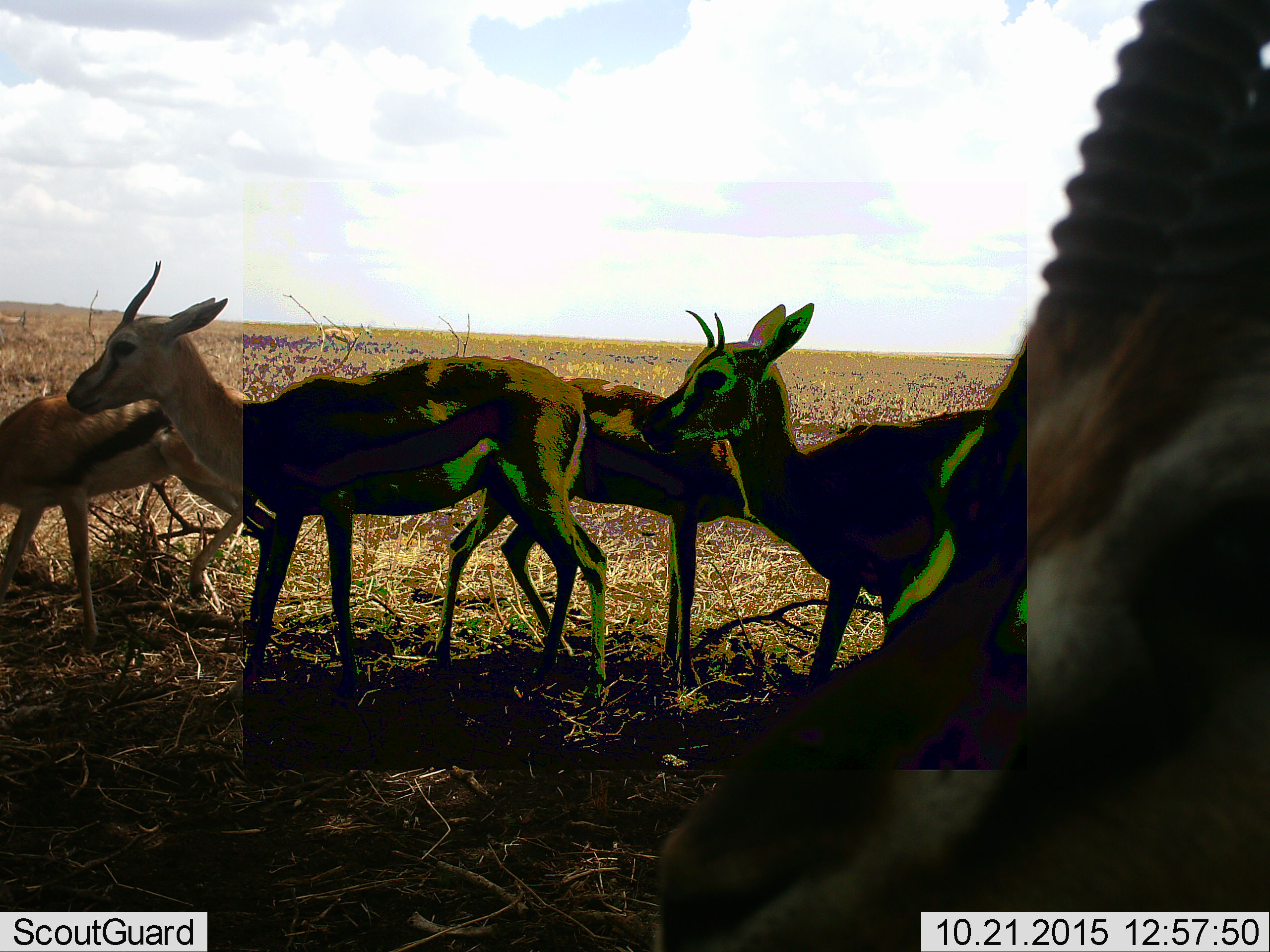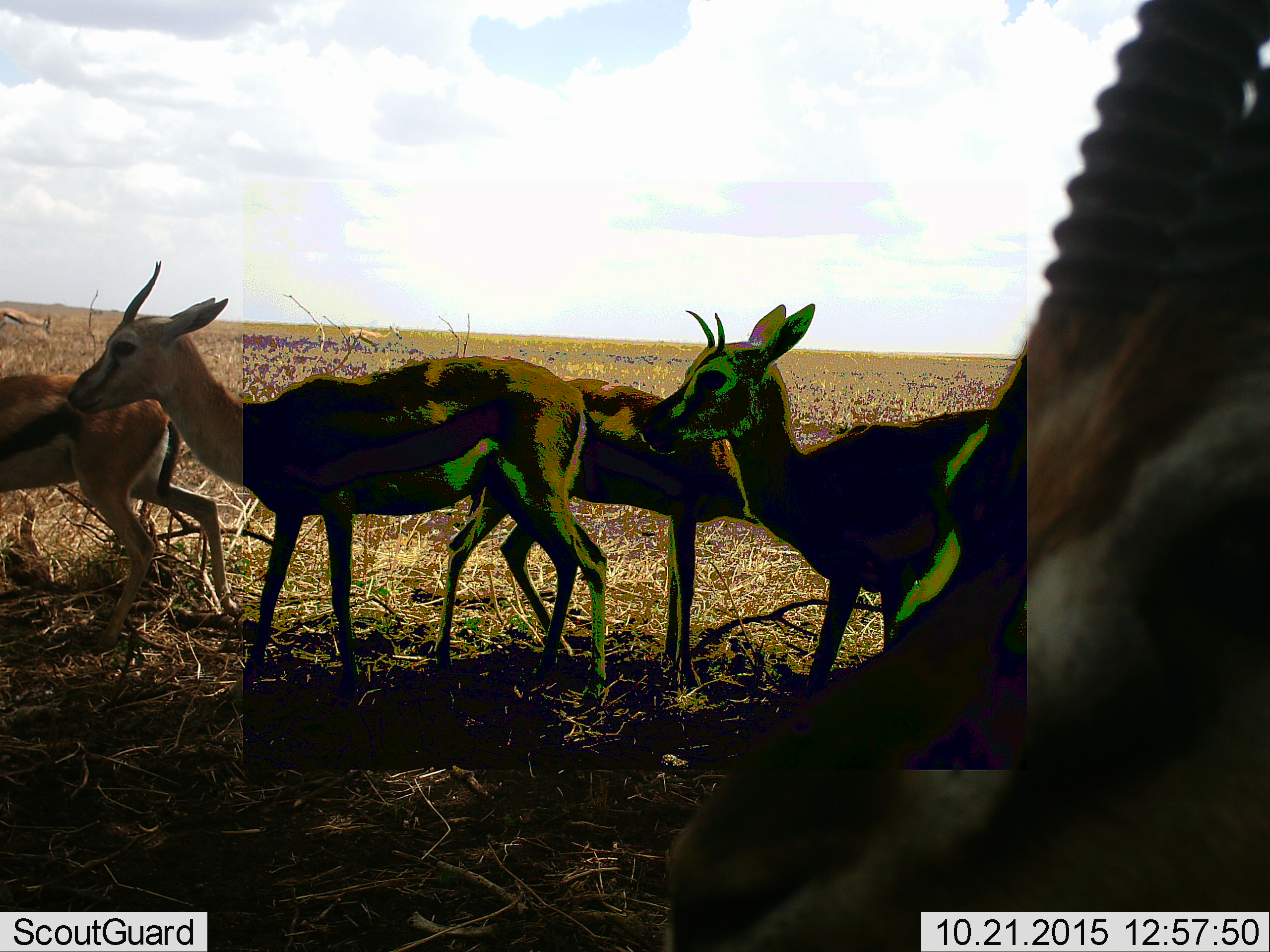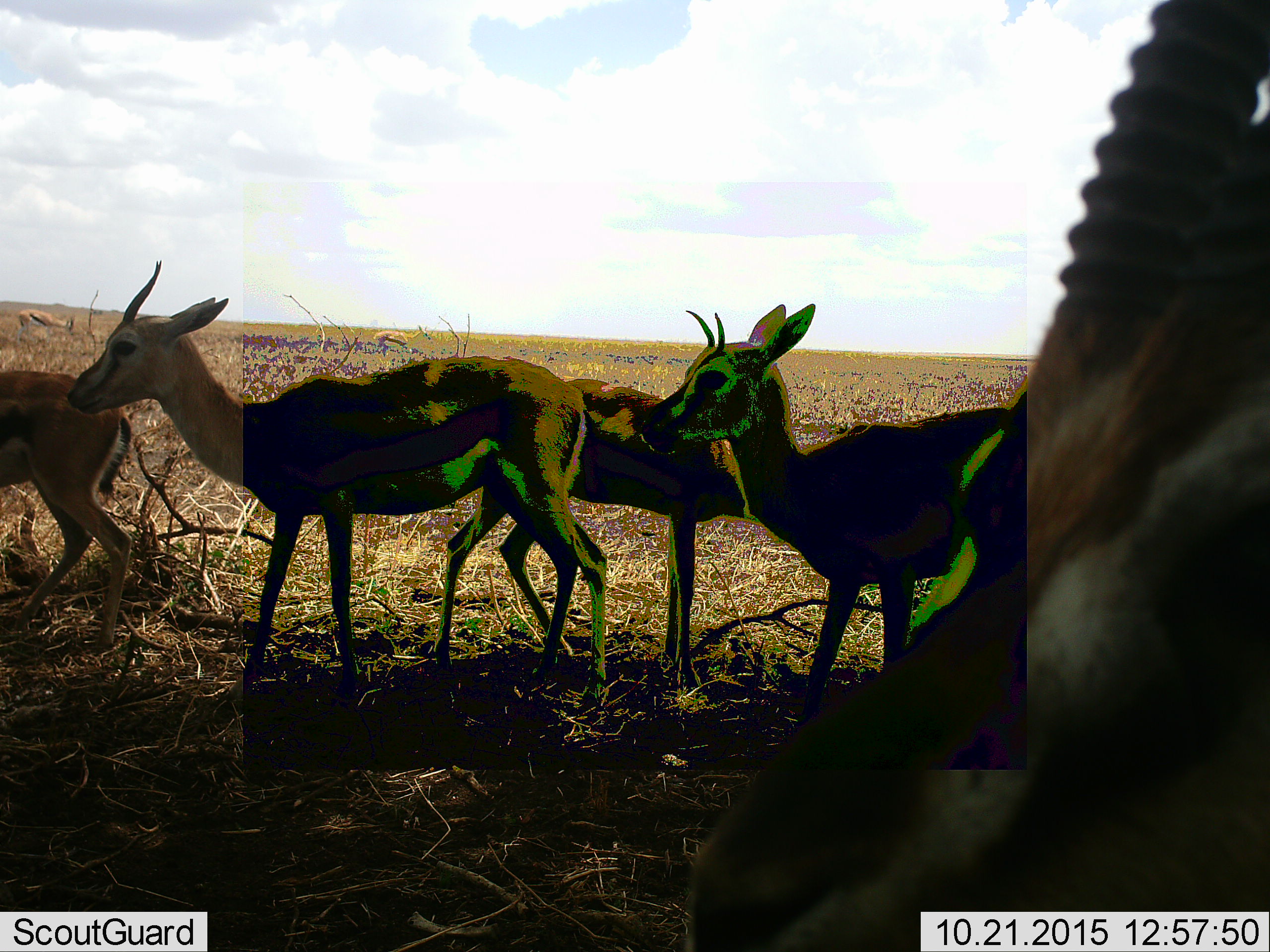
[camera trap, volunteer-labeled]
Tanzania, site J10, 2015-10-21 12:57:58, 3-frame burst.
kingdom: Animalia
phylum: Chordata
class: Mammalia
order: Artiodactyla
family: Bovidae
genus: Eudorcas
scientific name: Eudorcas thomsonii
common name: thomson's gazelle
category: gazellethomsons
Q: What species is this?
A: Gazellethomsons (thomson's gazelle) (Eudorcas thomsonii).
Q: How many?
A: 5.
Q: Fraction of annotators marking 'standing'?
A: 100%.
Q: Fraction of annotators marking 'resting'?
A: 0%.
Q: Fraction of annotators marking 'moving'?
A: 62%.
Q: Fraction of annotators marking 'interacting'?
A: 0%.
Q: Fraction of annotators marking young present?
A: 25%.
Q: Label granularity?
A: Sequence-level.